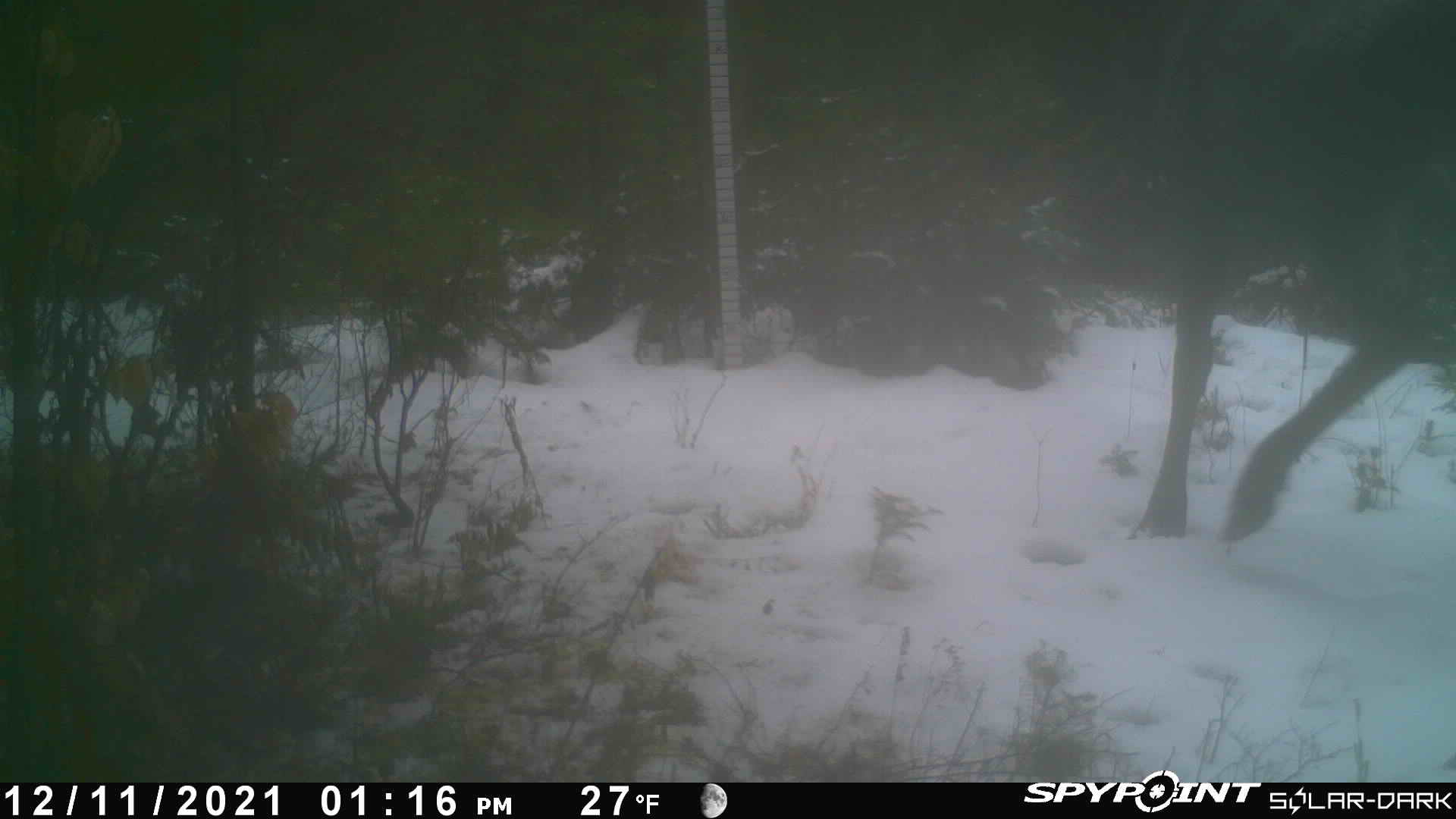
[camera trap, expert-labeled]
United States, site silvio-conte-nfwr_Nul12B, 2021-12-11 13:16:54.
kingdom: Animalia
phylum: Chordata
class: Mammalia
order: Artiodactyla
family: Cervidae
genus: Alces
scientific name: Alces alces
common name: moose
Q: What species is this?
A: Moose (Alces alces).